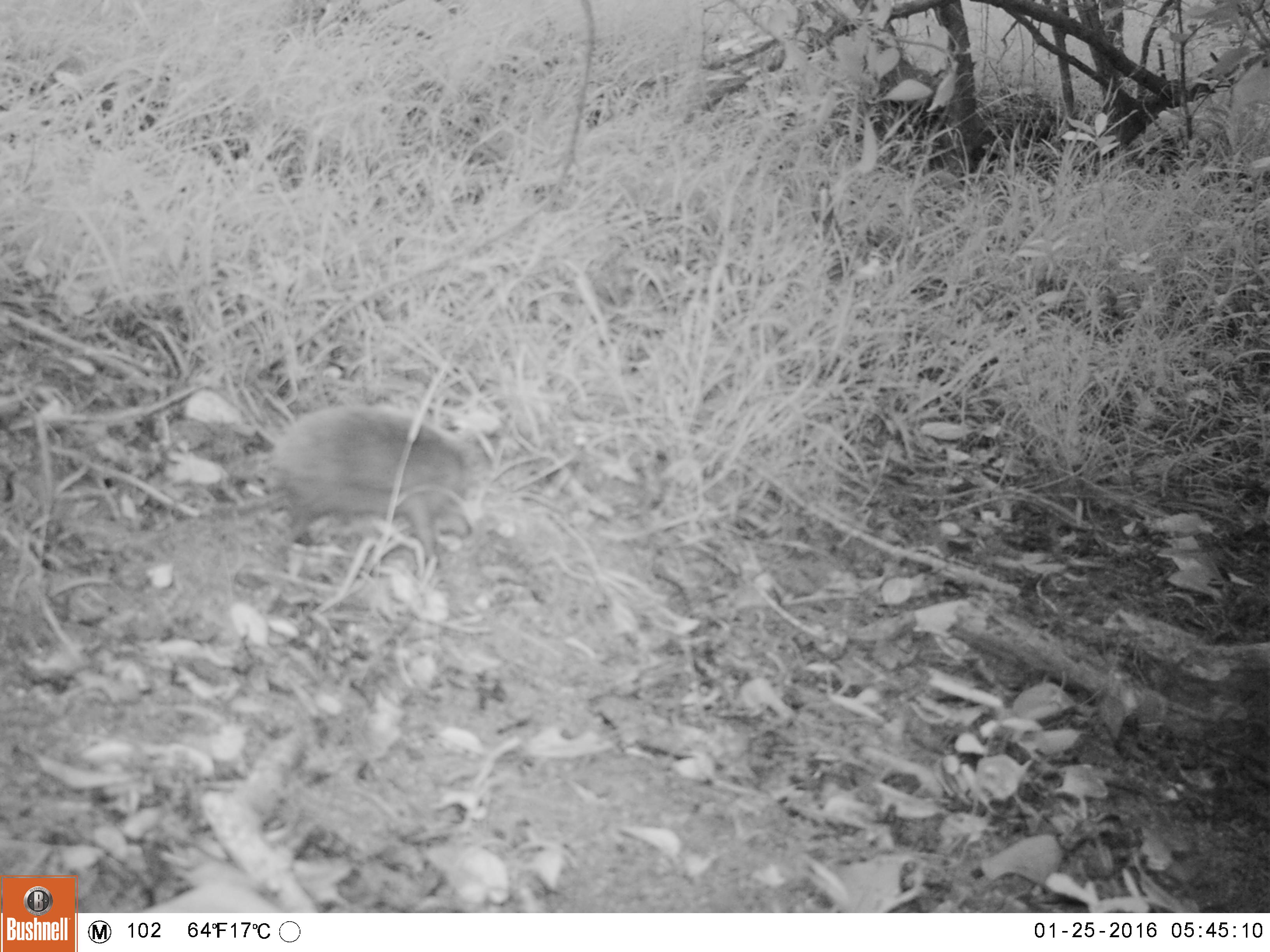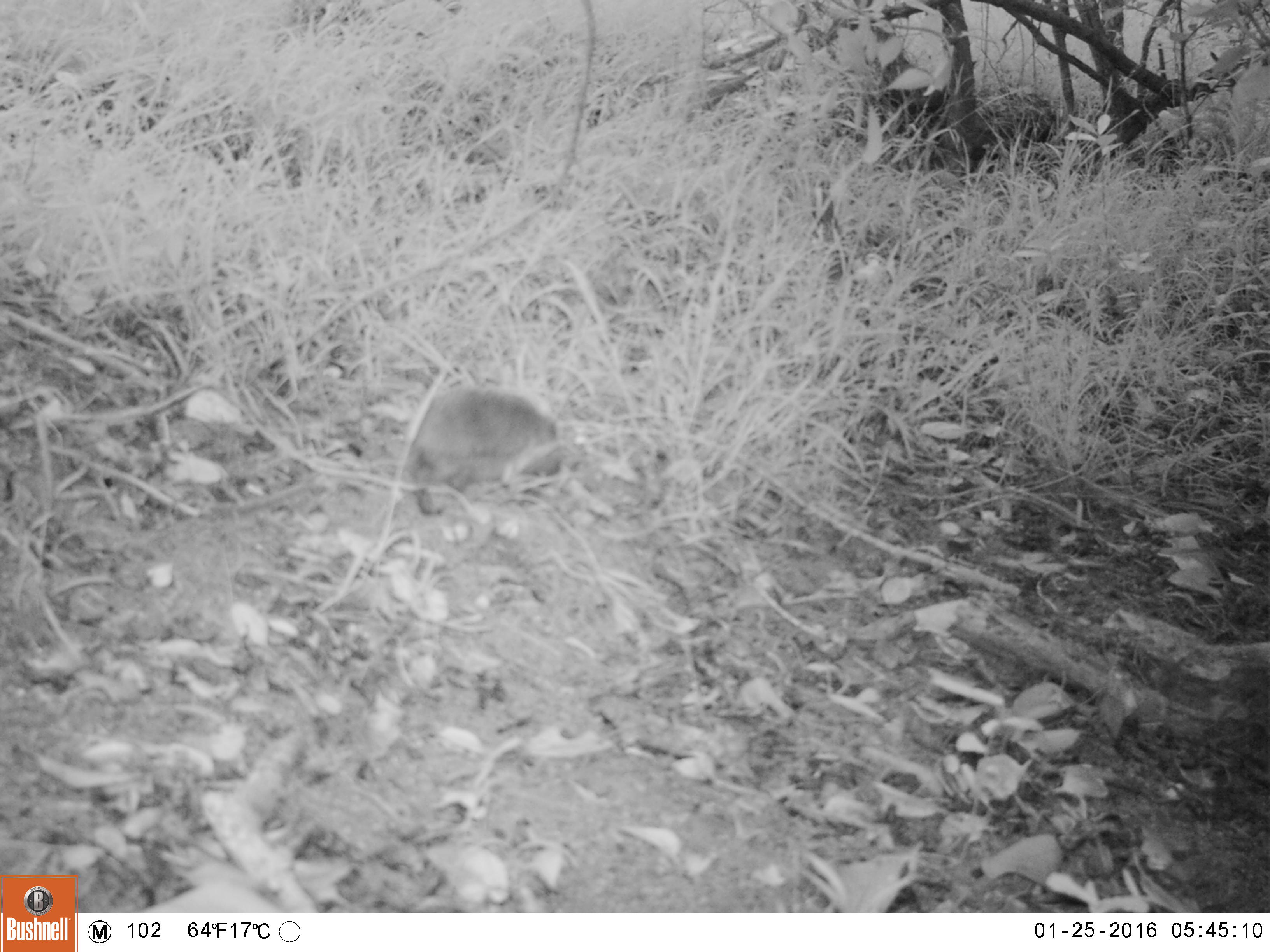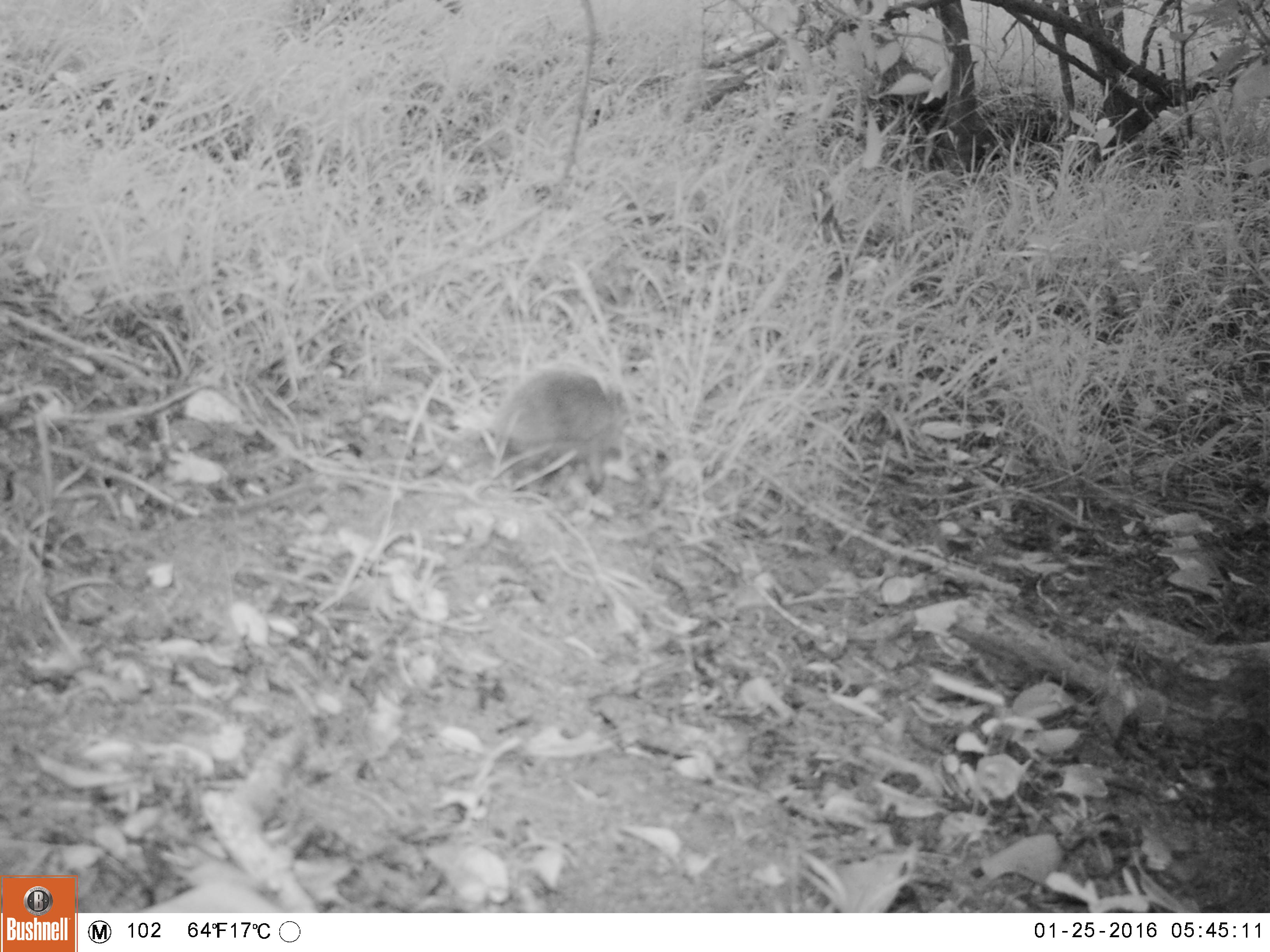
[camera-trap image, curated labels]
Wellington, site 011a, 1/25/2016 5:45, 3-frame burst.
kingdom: Animalia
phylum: Chordata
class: Mammalia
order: Eulipotyphla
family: Erinaceidae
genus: Erinaceus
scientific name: Erinaceus europaeus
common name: hedgehog